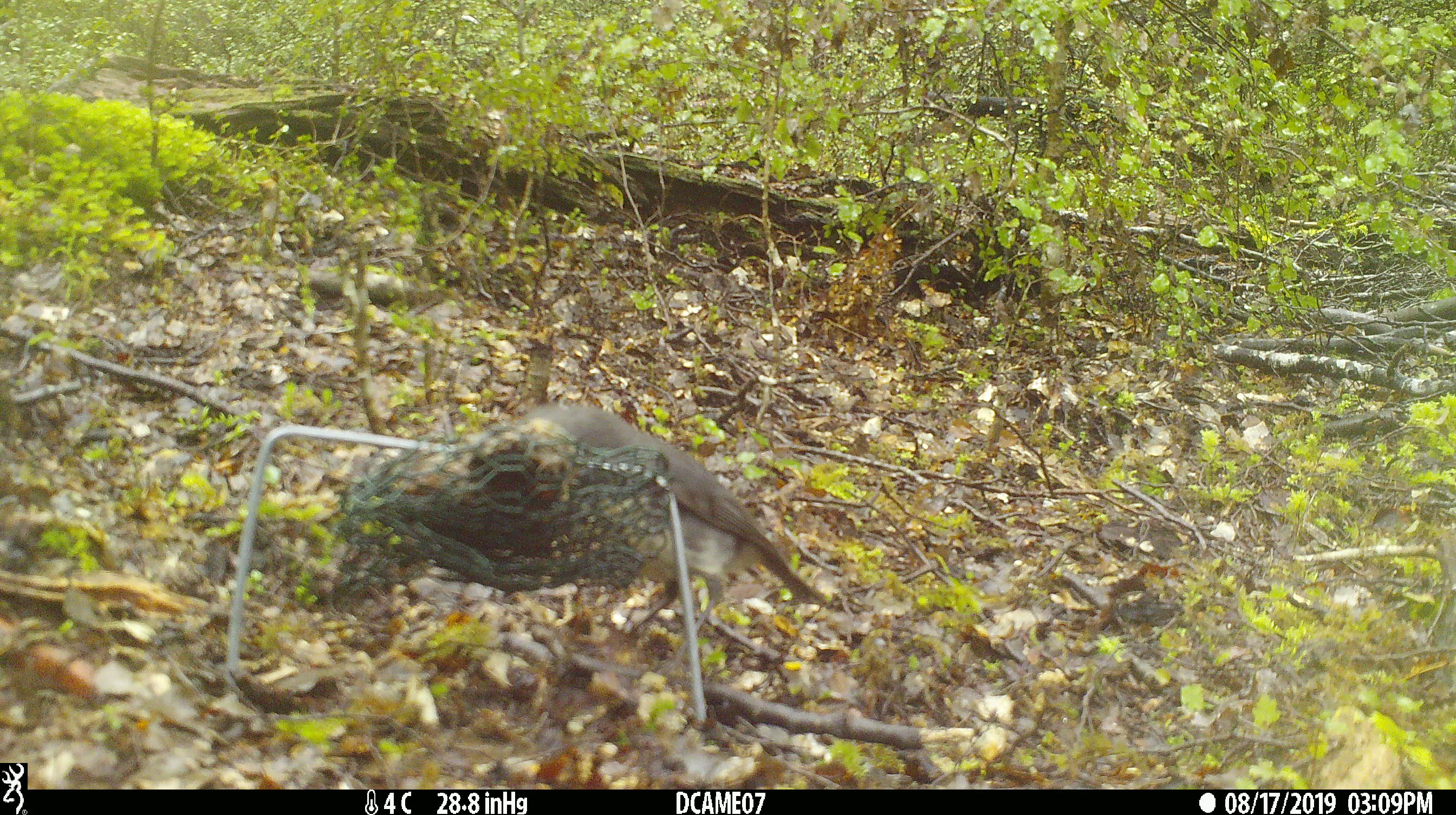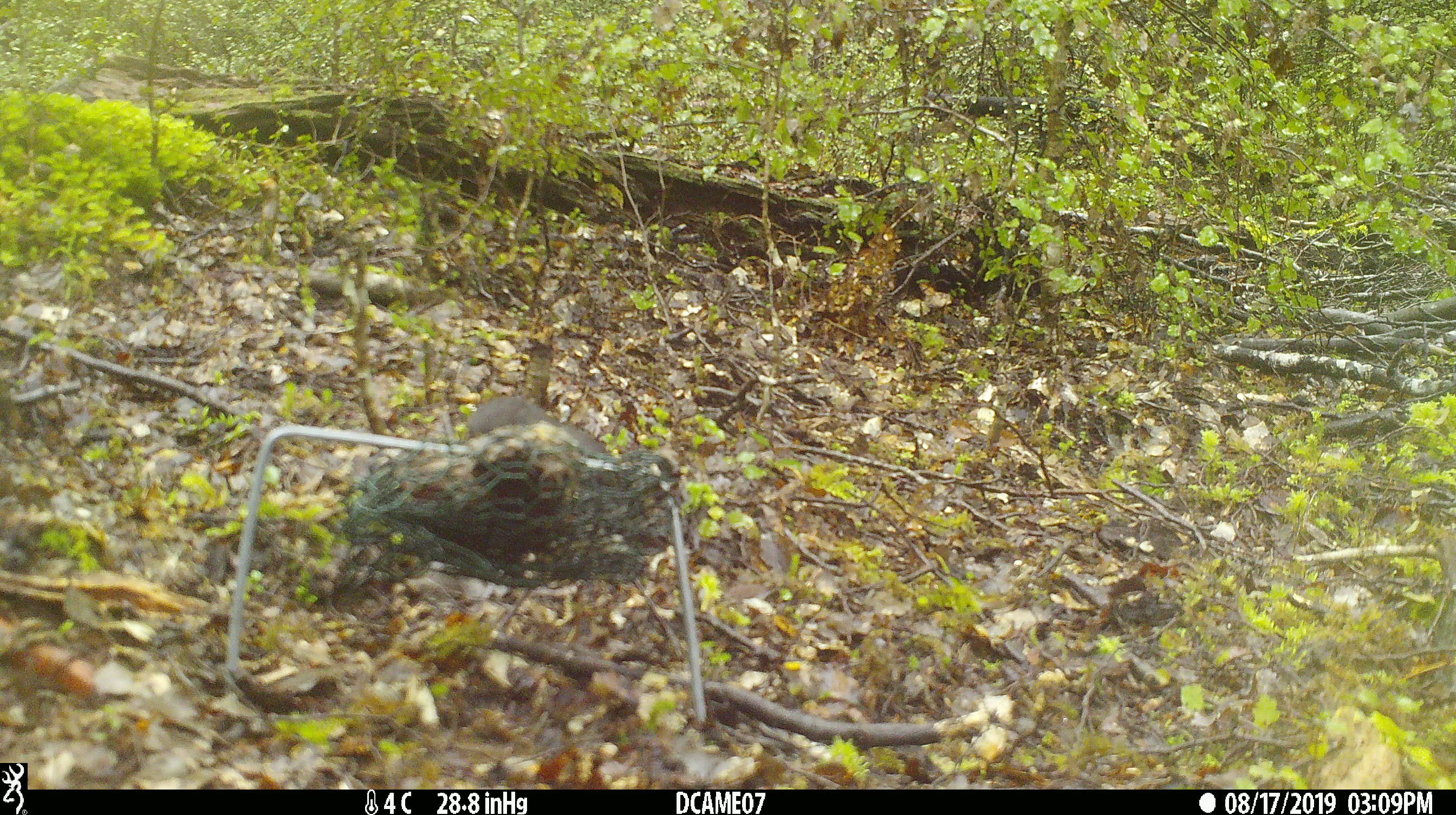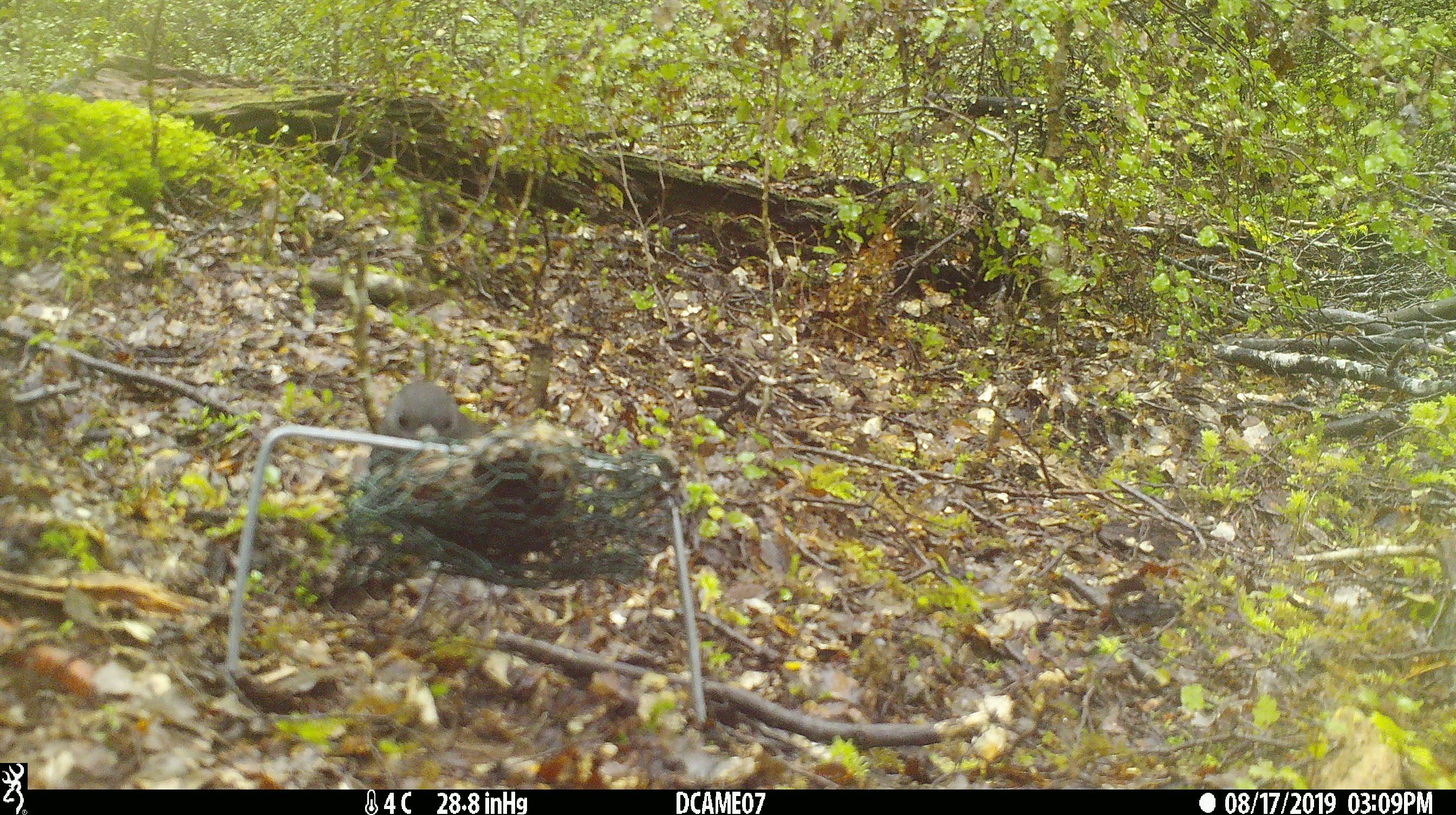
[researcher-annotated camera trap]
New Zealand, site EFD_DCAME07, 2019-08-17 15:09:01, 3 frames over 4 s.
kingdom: Animalia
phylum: Chordata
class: Aves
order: Passeriformes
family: Petroicidae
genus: Petroica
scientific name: Petroica australis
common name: new zealand robin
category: robin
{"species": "robin (new zealand robin) (Petroica australis)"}